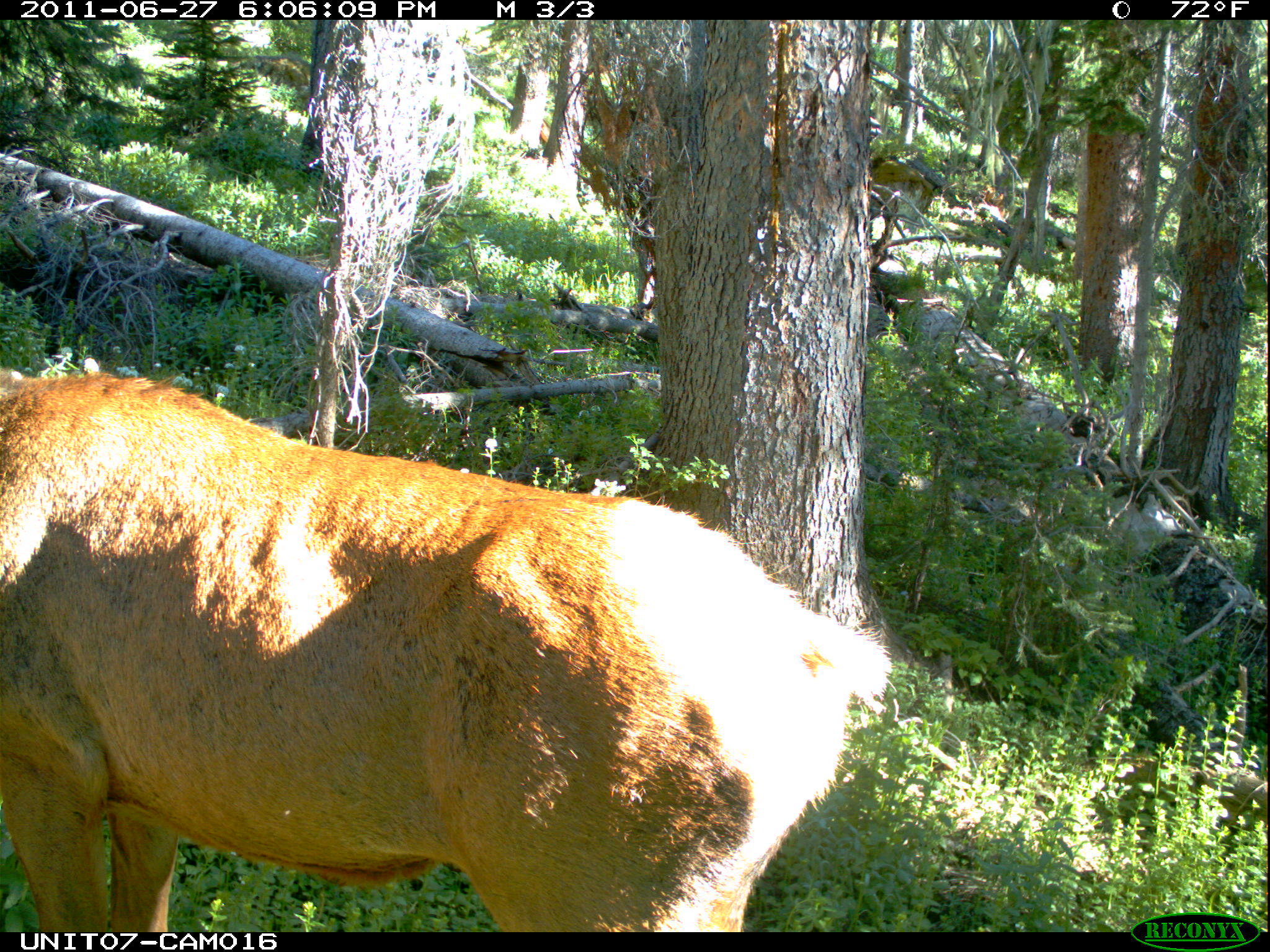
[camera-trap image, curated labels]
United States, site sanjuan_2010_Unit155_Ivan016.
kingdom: Animalia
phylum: Chordata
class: Mammalia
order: Artiodactyla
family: Cervidae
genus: Cervus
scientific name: Cervus elaphus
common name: red deer